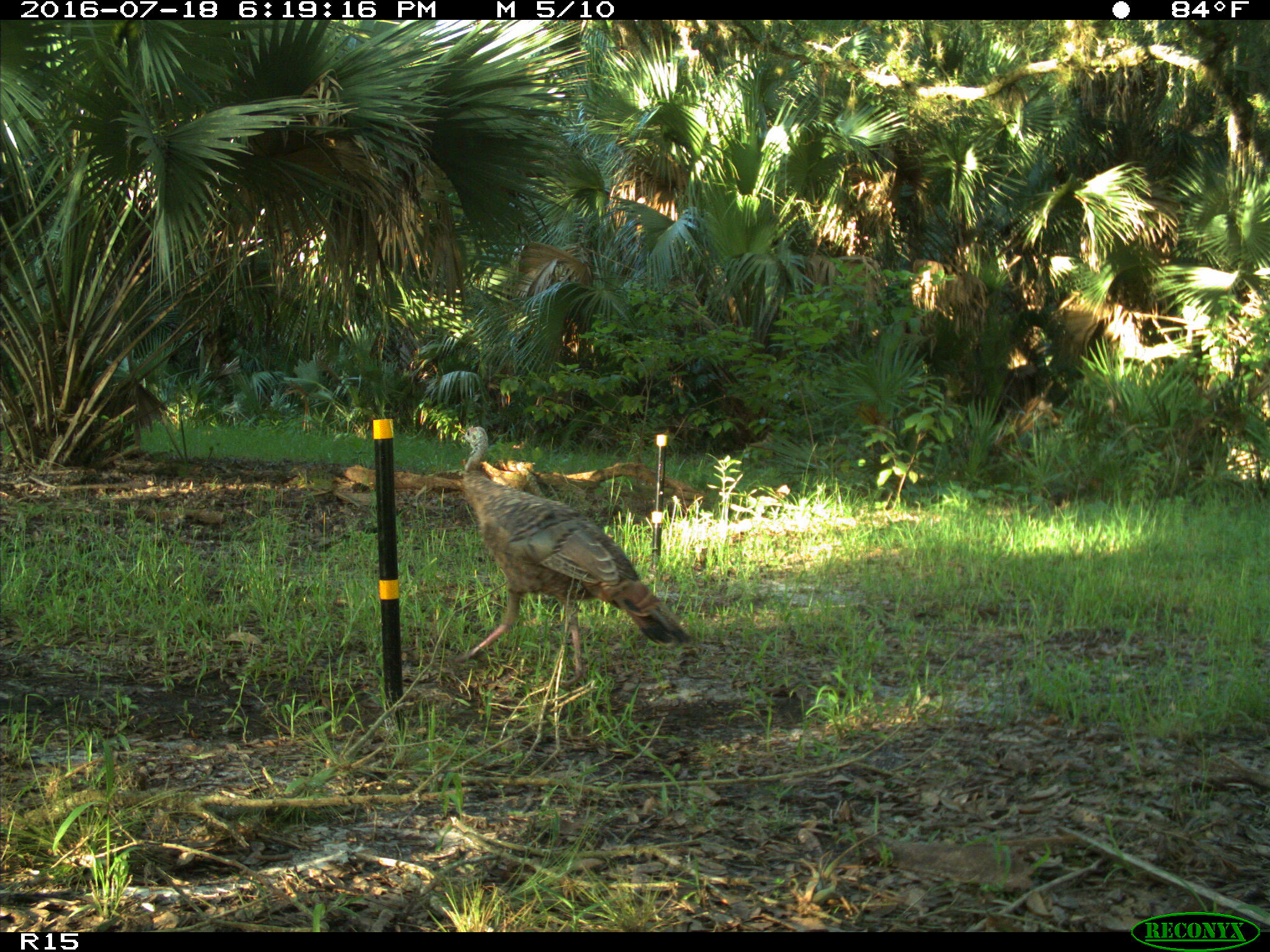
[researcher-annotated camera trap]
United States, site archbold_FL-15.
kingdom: Animalia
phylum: Chordata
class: Aves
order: Galliformes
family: Phasianidae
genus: Meleagris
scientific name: Meleagris gallopavo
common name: wild turkey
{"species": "Meleagris gallopavo (wild turkey)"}